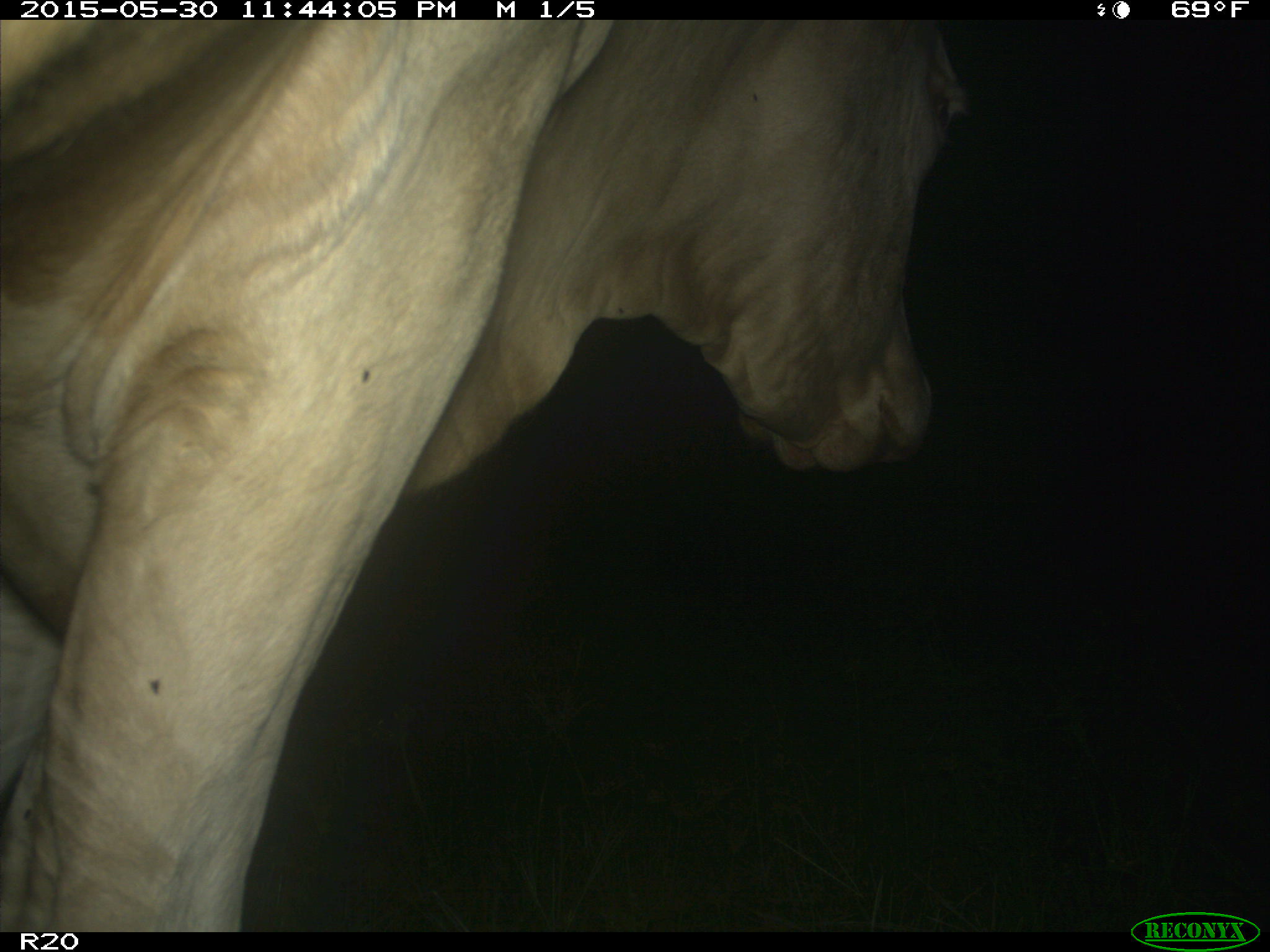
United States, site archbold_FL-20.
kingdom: Animalia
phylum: Chordata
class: Mammalia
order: Artiodactyla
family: Bovidae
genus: Bos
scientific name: Bos taurus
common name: domestic cow